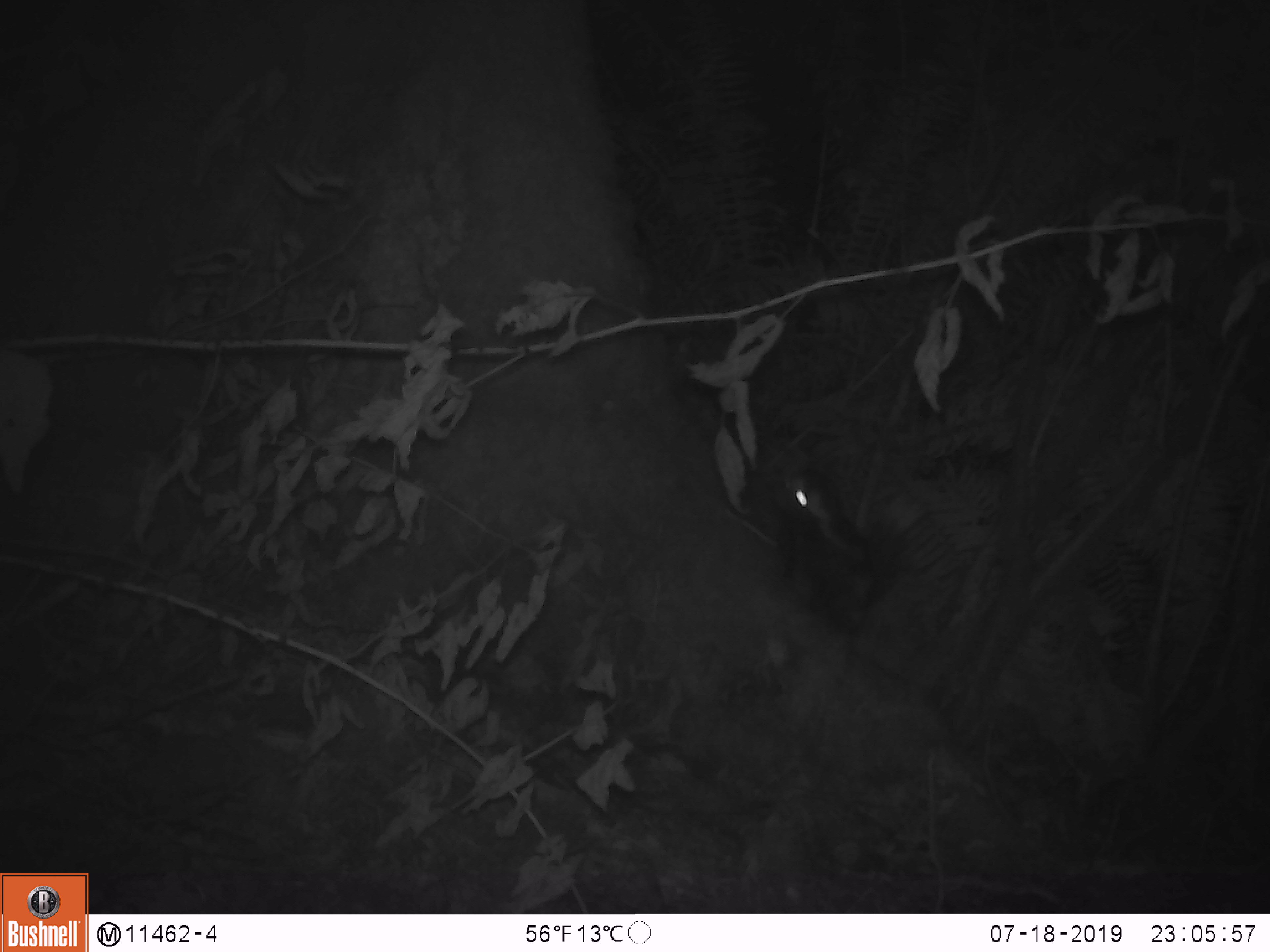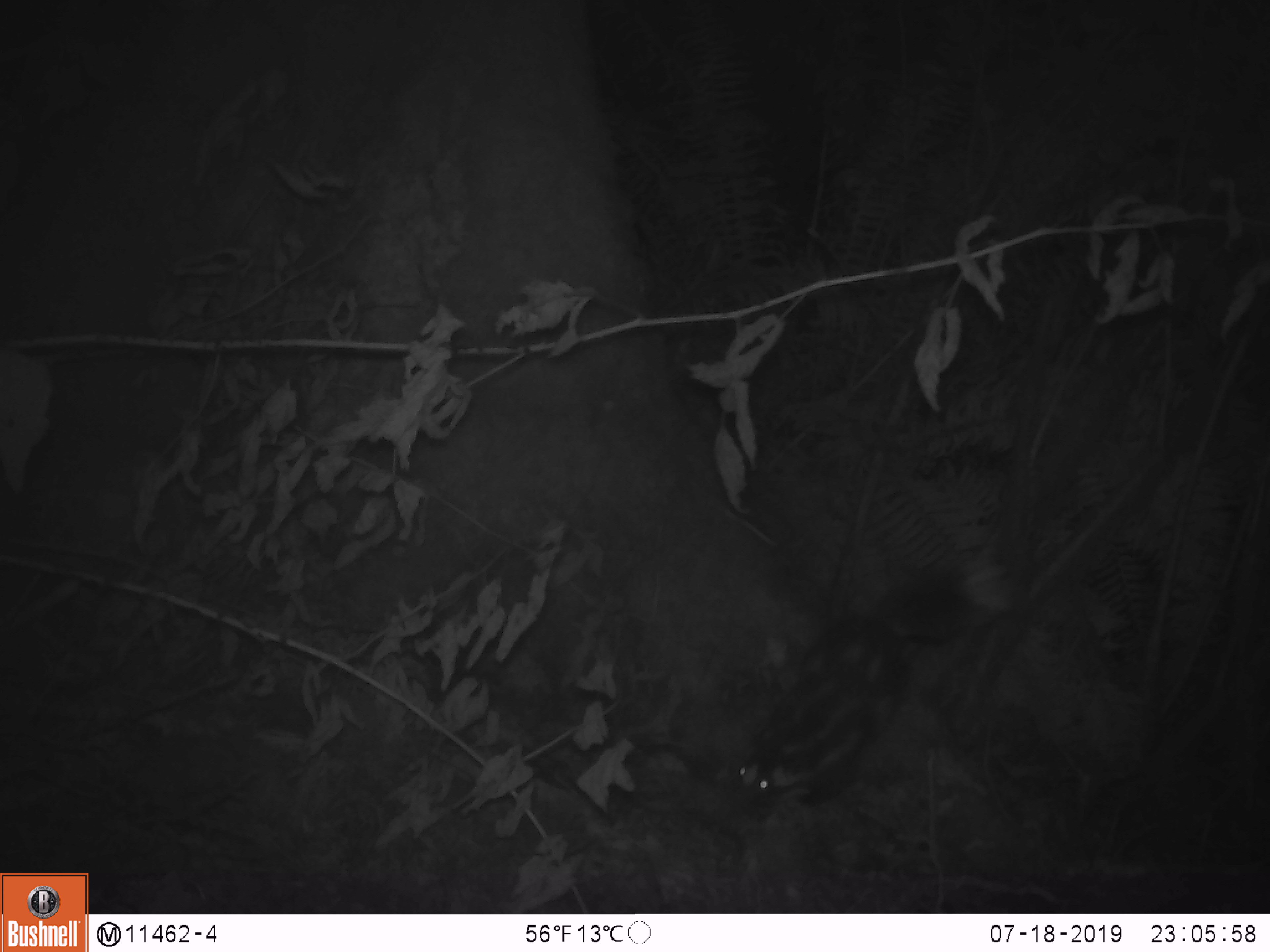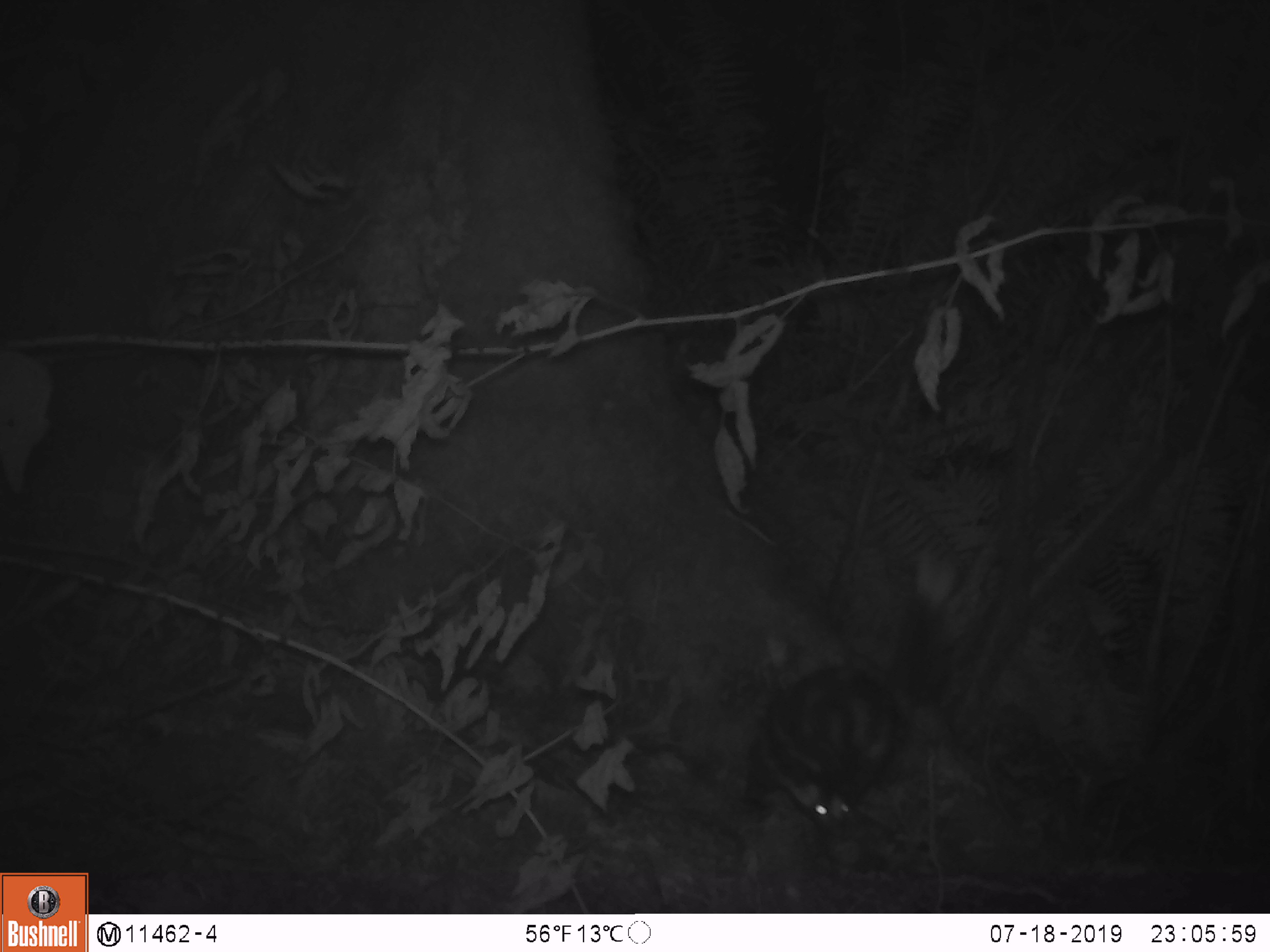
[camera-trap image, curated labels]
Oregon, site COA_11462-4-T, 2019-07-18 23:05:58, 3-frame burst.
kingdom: Animalia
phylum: Chordata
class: Mammalia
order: Carnivora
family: Mephitidae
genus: Spilogale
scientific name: Spilogale gracilis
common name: western spotted skunk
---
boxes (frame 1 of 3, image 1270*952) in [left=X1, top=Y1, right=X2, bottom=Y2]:
western spotted skunk: [left=778, top=466, right=886, bottom=638]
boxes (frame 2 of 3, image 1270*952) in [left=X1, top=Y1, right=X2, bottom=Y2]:
western spotted skunk: [left=733, top=560, right=1008, bottom=811]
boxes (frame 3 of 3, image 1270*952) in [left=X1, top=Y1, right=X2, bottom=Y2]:
western spotted skunk: [left=740, top=555, right=966, bottom=821]